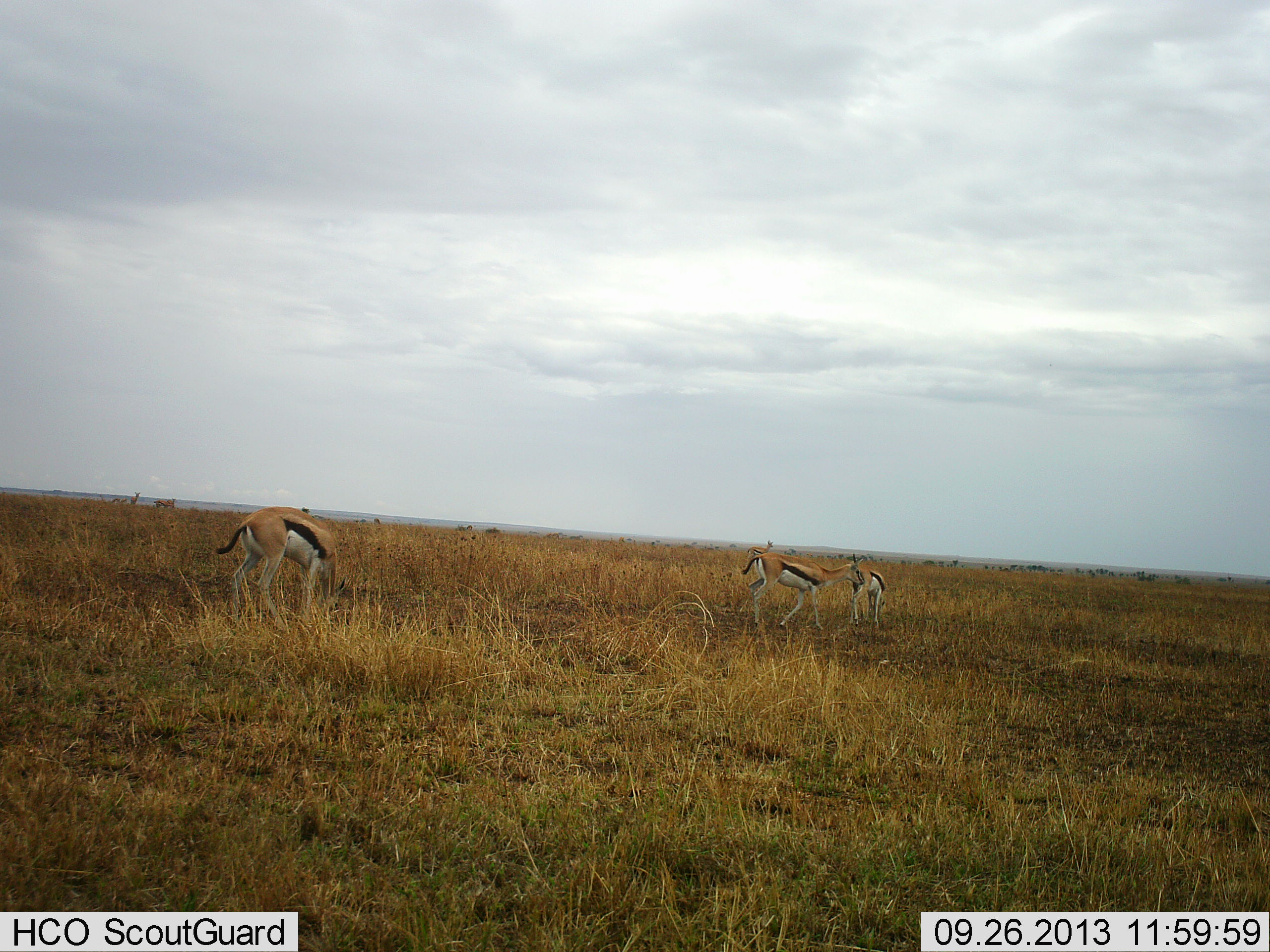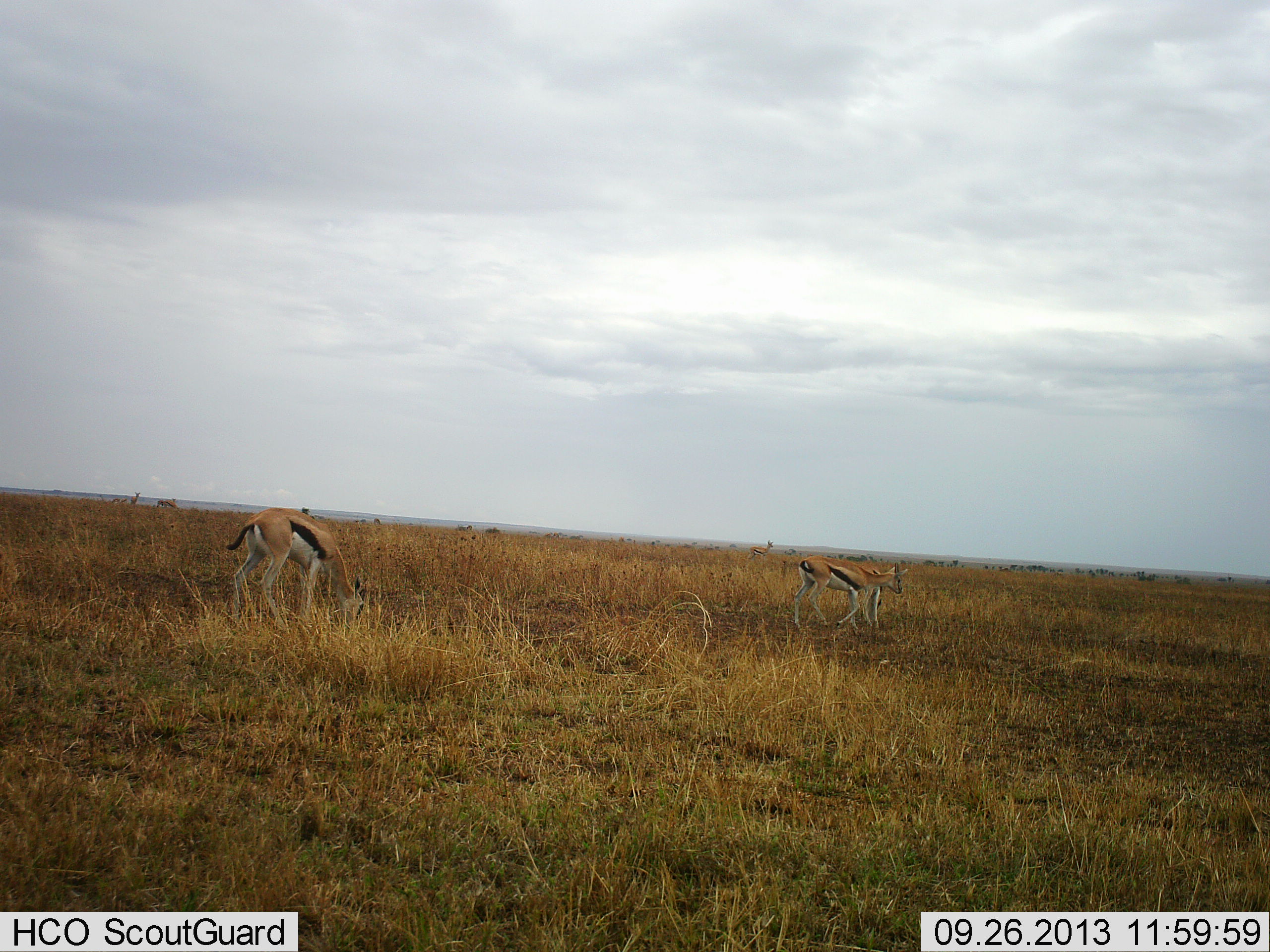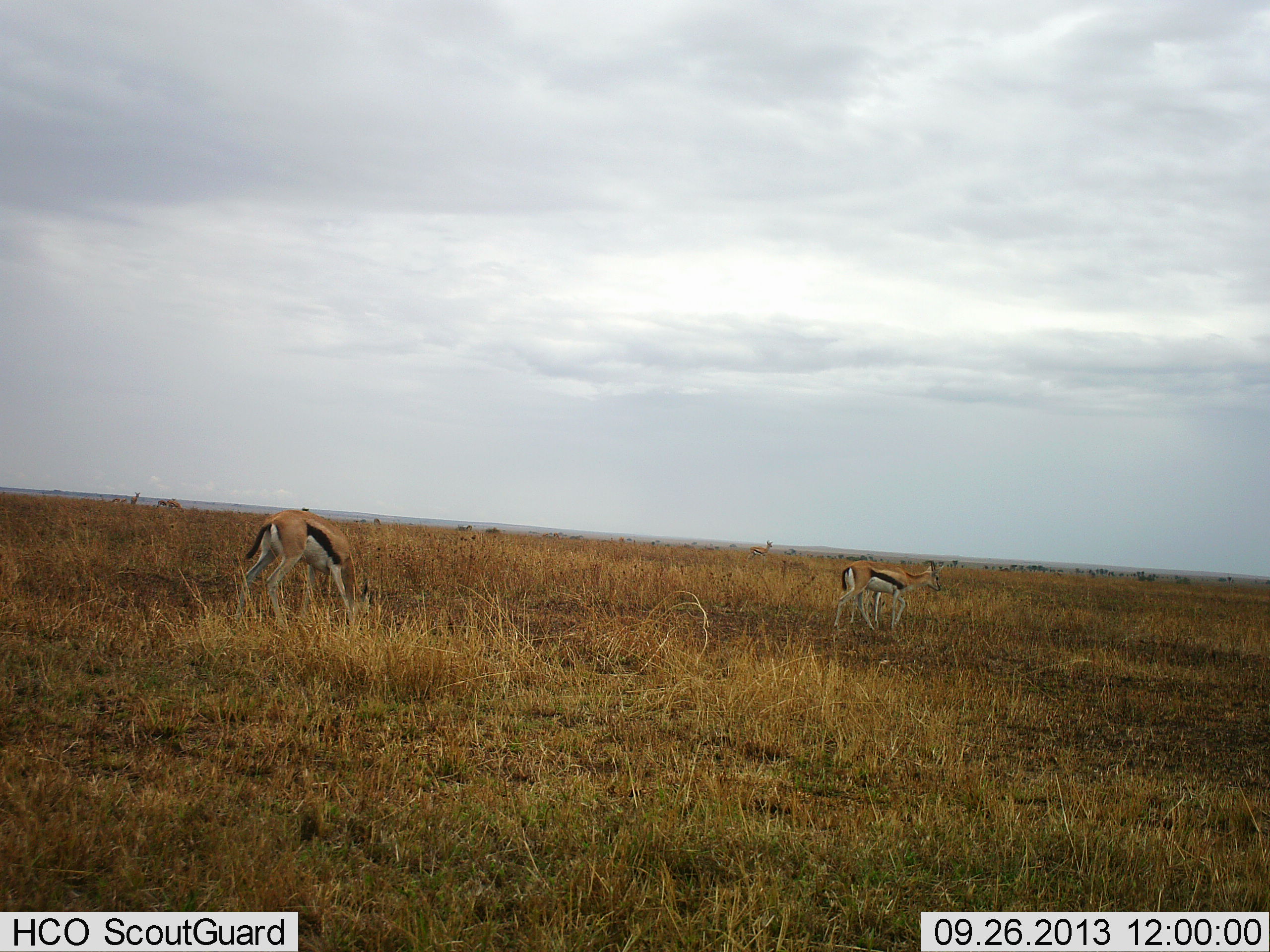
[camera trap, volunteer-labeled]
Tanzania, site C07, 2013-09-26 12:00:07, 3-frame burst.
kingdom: Animalia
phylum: Chordata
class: Mammalia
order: Artiodactyla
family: Bovidae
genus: Eudorcas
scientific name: Eudorcas thomsonii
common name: thomson's gazelle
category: gazellethomsons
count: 3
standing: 40%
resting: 0%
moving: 70%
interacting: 0%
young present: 0%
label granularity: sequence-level